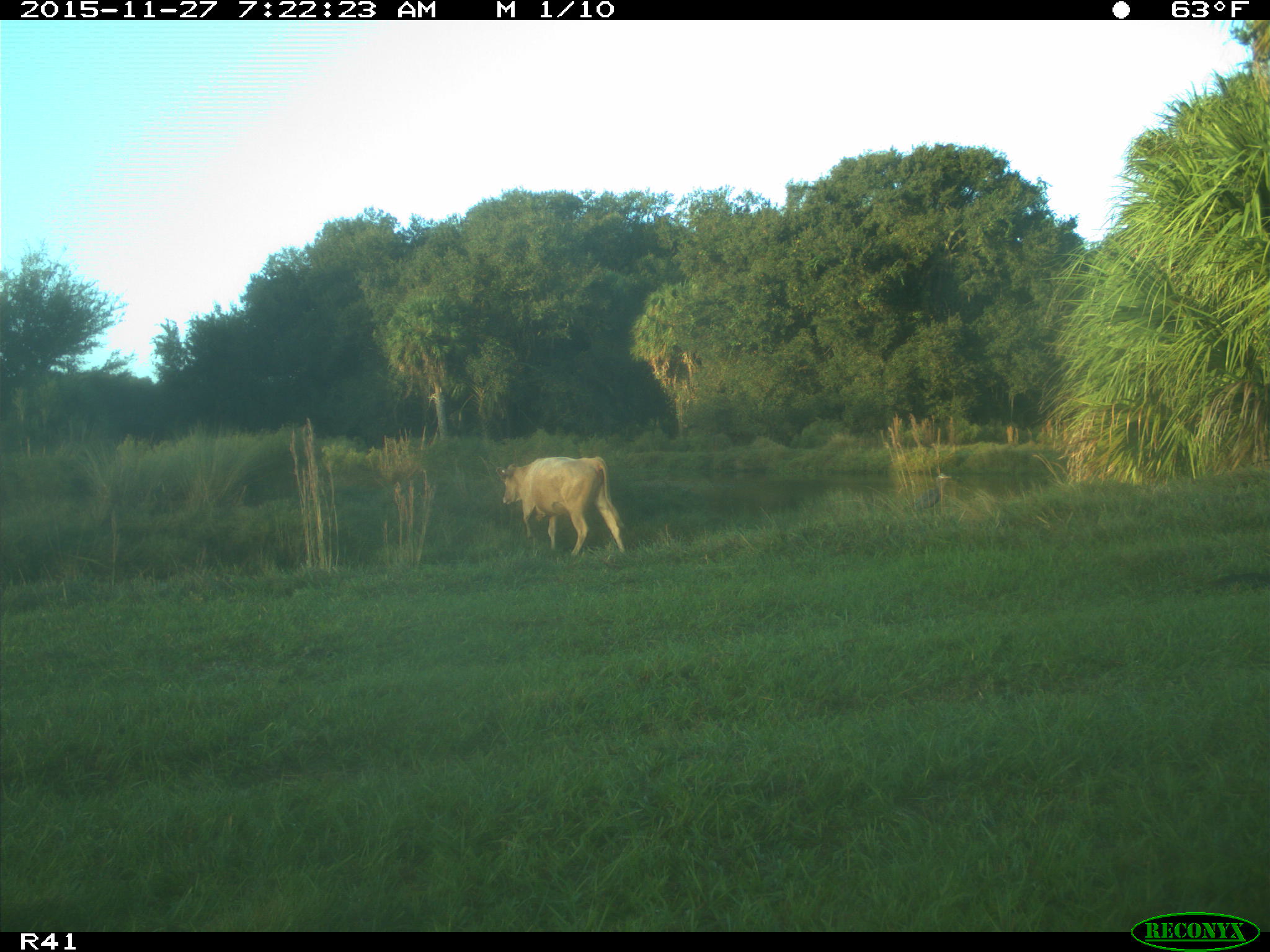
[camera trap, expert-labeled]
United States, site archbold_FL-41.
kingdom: Animalia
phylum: Chordata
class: Mammalia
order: Artiodactyla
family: Bovidae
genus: Bos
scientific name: Bos taurus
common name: domestic cow